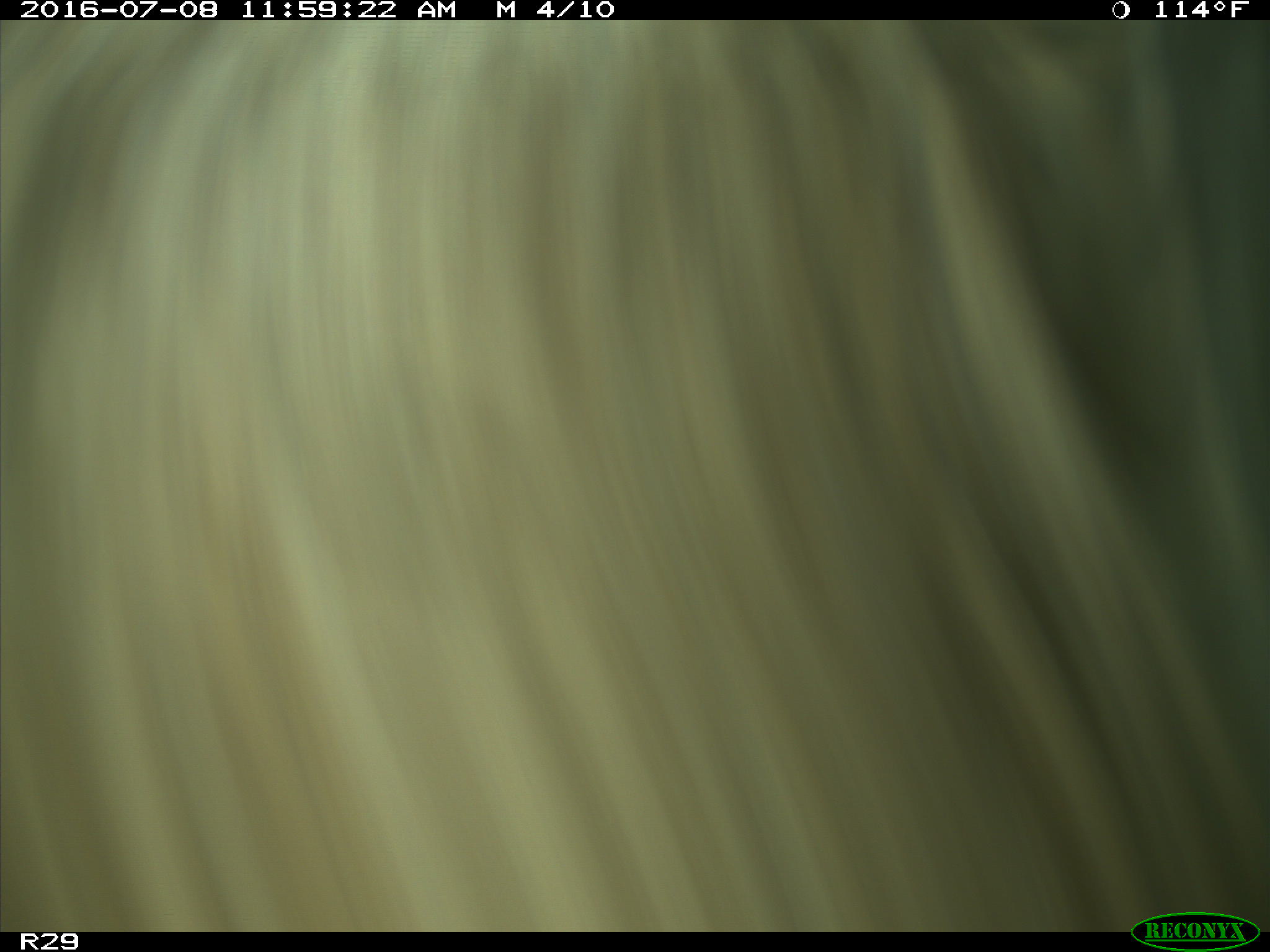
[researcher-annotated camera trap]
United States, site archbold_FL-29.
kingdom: Animalia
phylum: Chordata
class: Mammalia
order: Artiodactyla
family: Bovidae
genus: Bos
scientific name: Bos taurus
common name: domestic cow